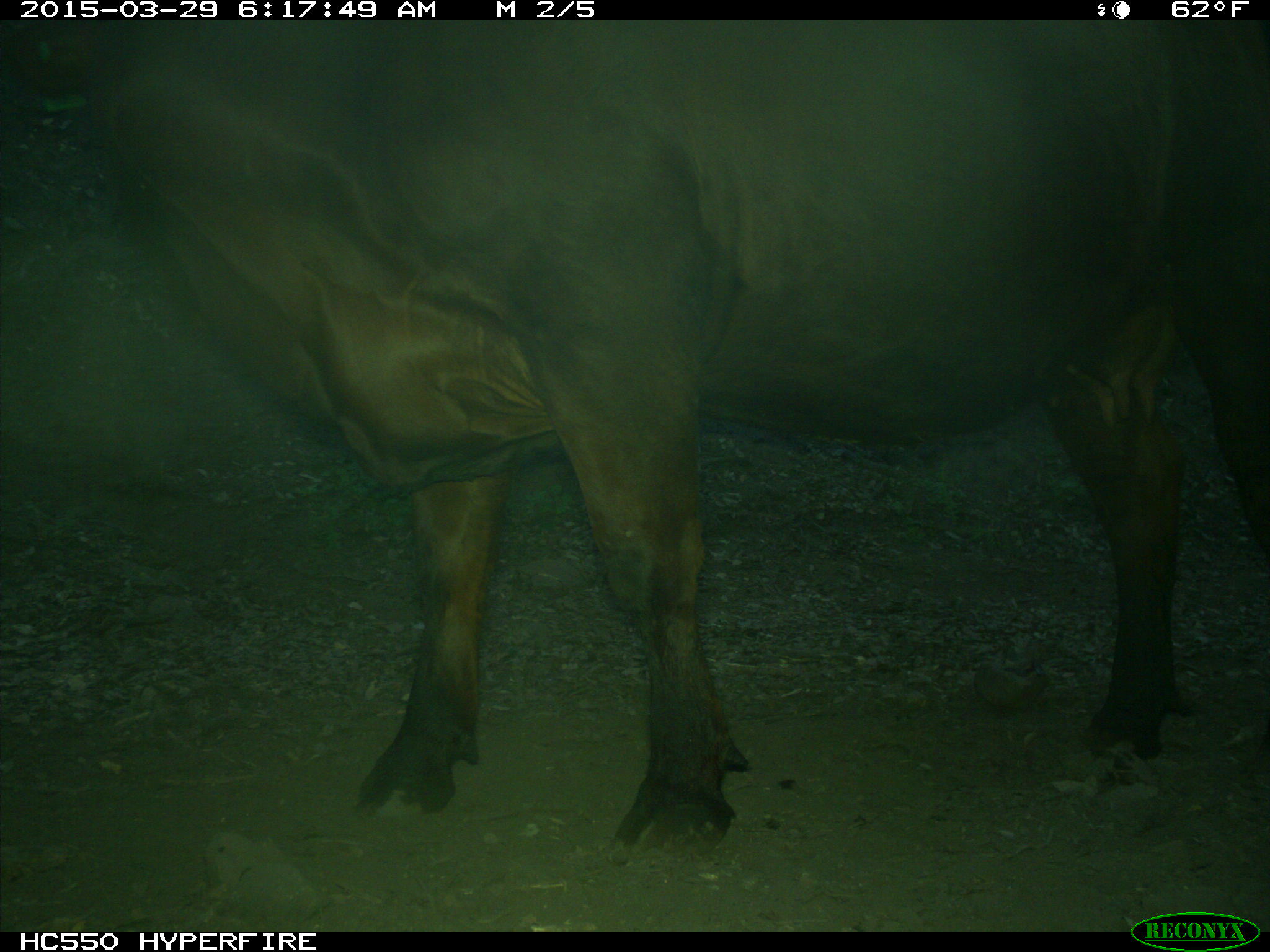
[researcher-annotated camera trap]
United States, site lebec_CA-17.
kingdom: Animalia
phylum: Chordata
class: Mammalia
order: Artiodactyla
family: Bovidae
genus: Bos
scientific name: Bos taurus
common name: domestic cow